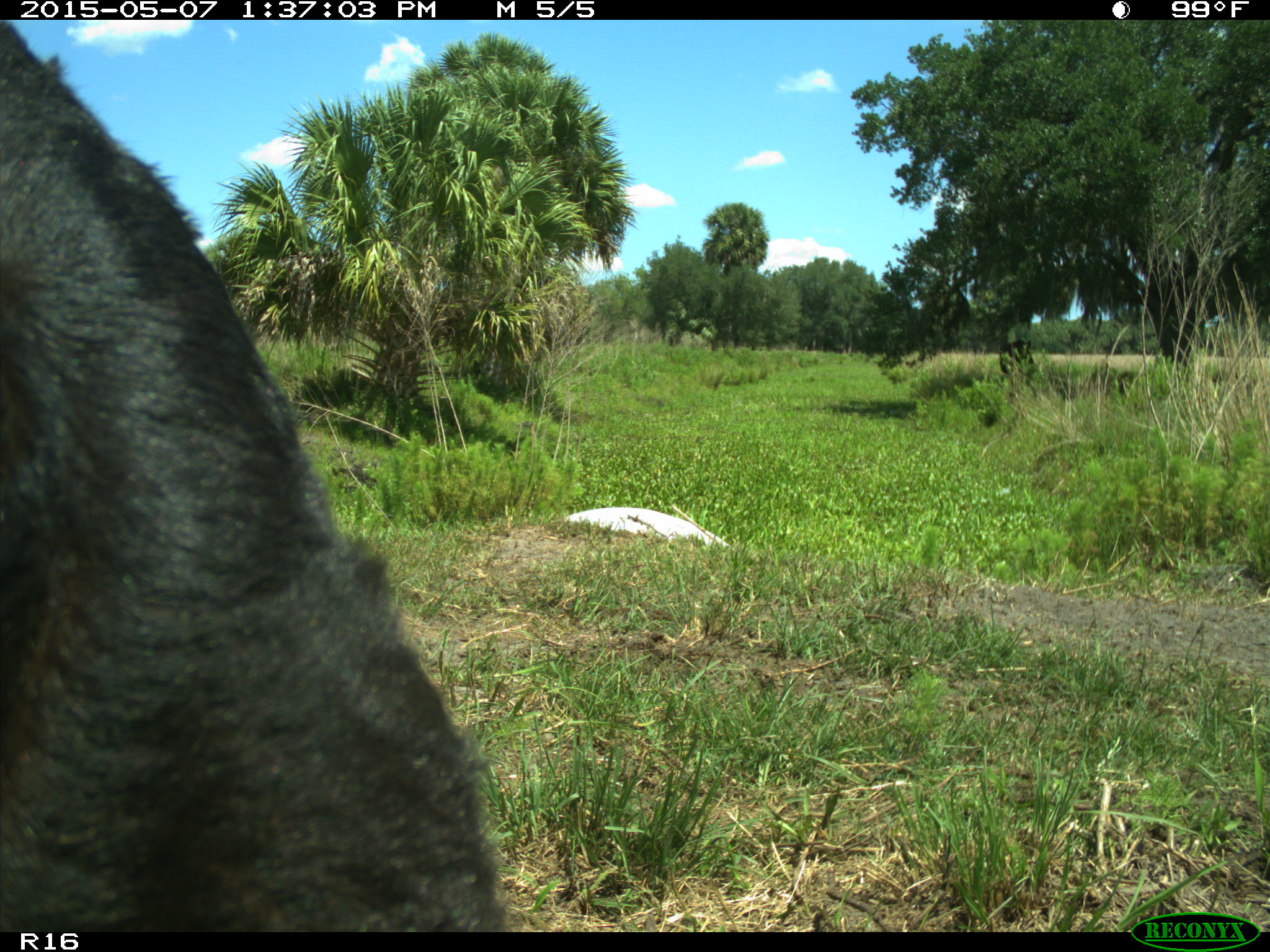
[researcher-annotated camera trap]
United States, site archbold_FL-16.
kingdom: Animalia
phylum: Chordata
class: Mammalia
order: Artiodactyla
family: Bovidae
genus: Bos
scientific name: Bos taurus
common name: domestic cow